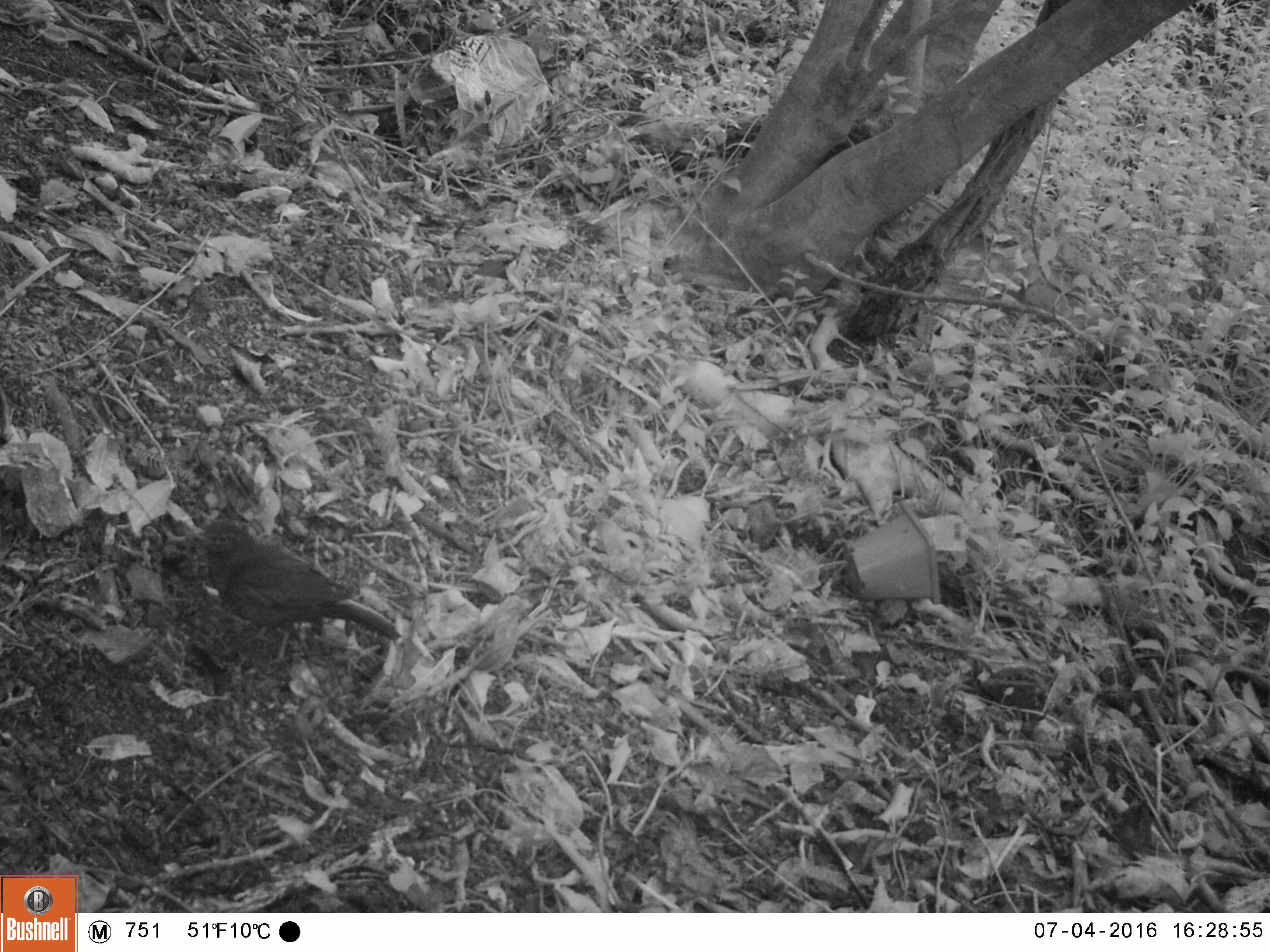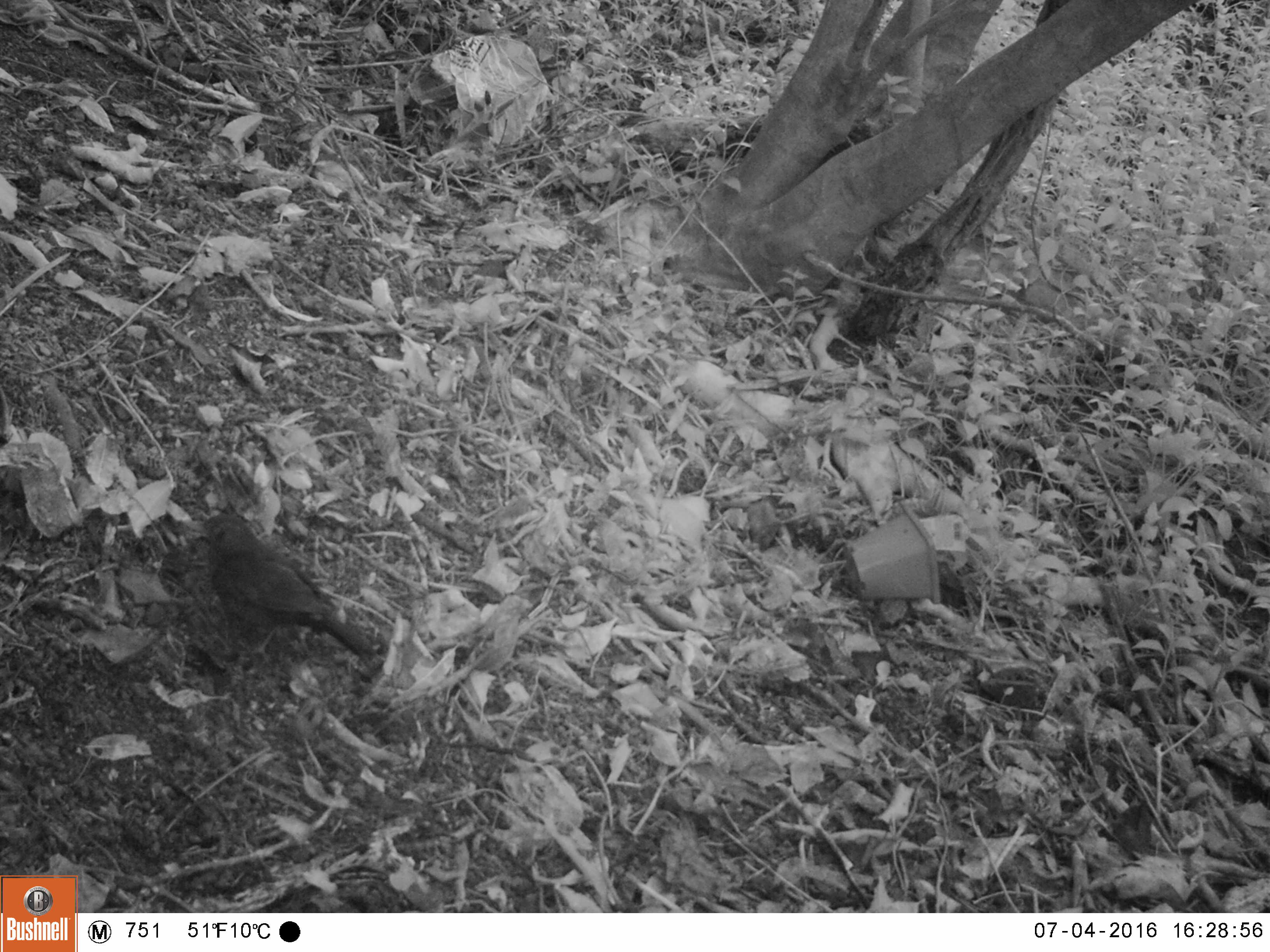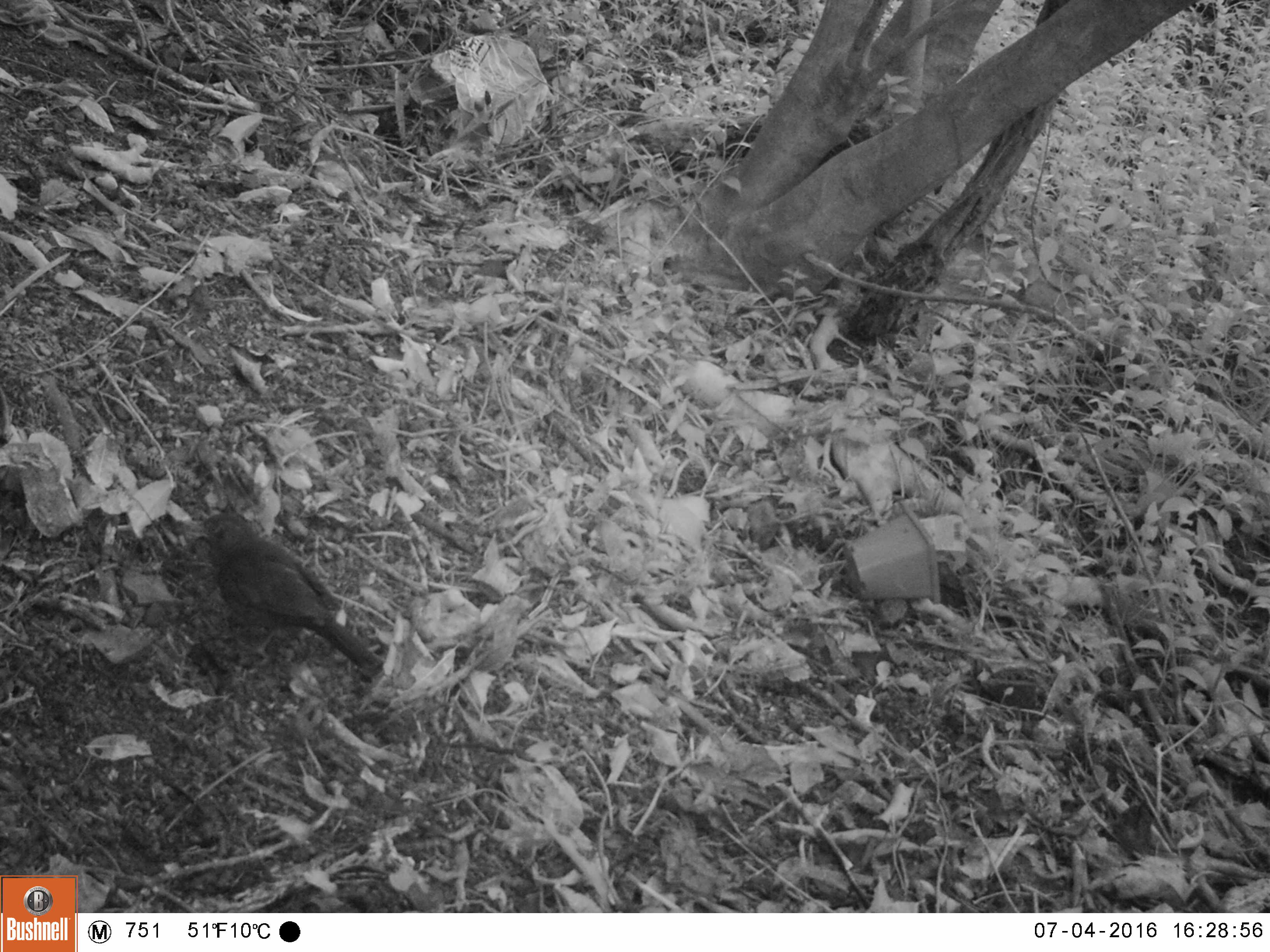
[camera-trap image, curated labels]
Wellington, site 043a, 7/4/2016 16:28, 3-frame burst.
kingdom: Animalia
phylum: Chordata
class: Aves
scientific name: Aves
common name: bird